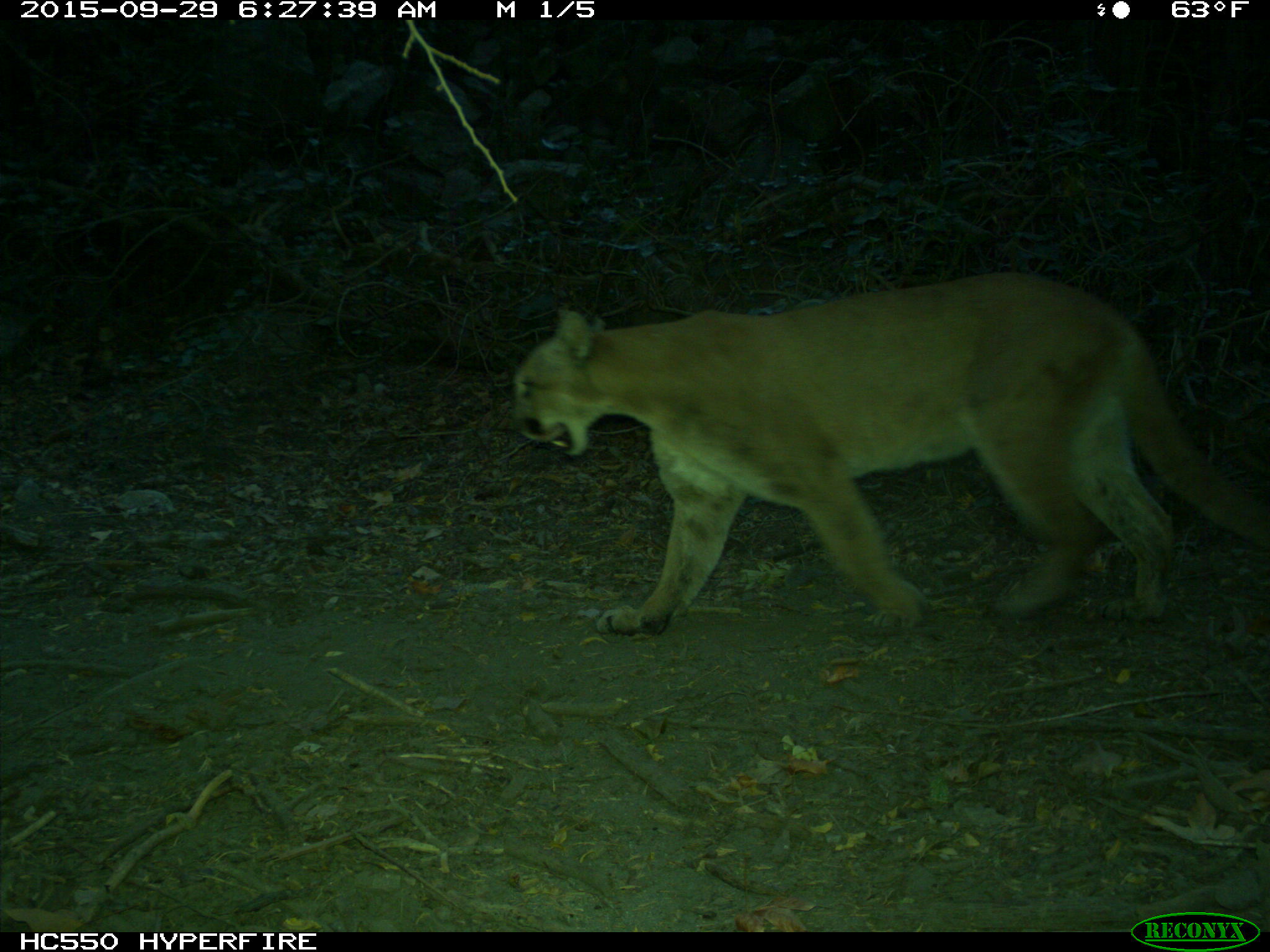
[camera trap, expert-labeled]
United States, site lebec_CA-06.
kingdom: Animalia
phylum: Chordata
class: Mammalia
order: Carnivora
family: Felidae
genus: Puma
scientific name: Puma concolor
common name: mountain lion